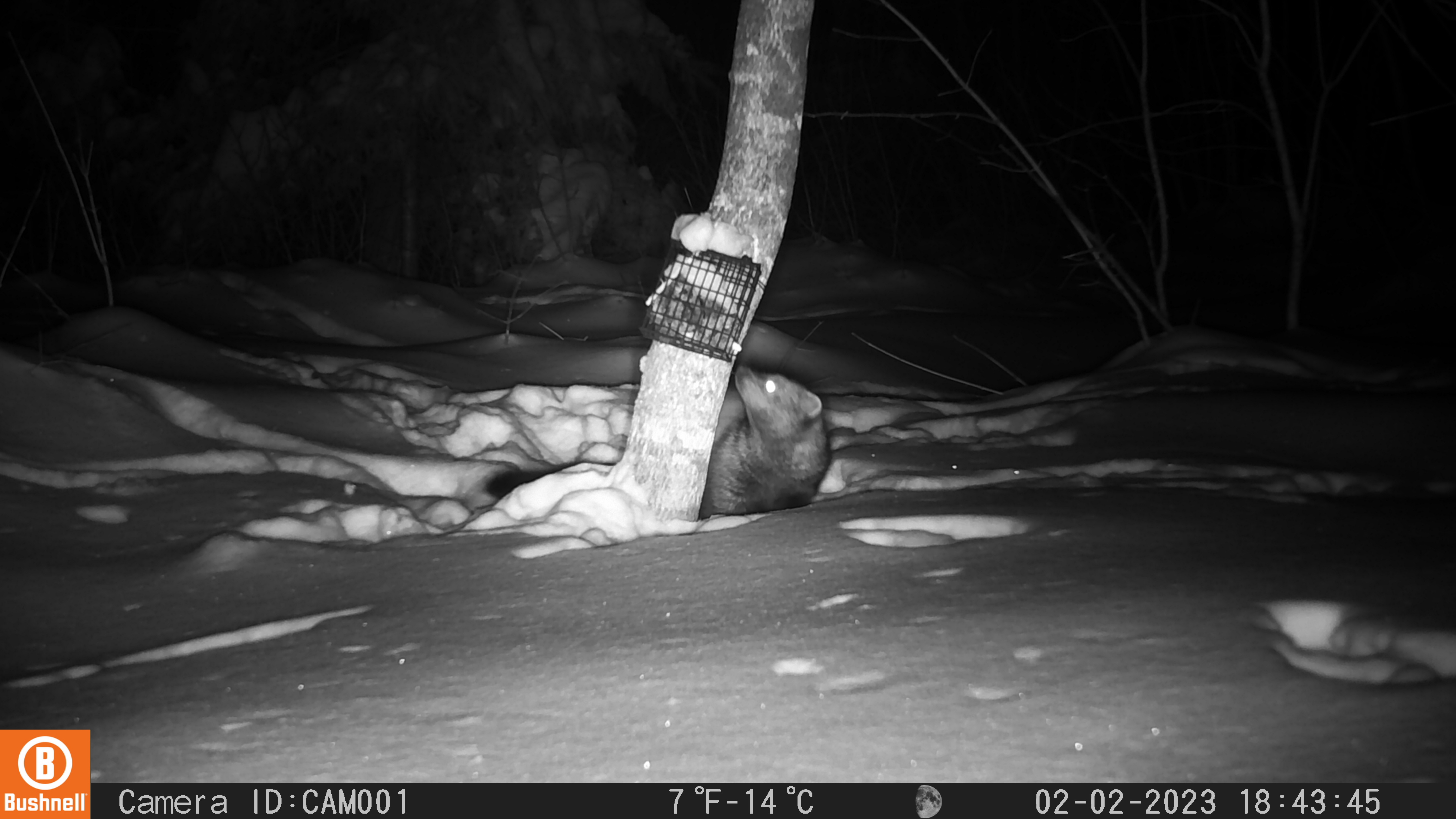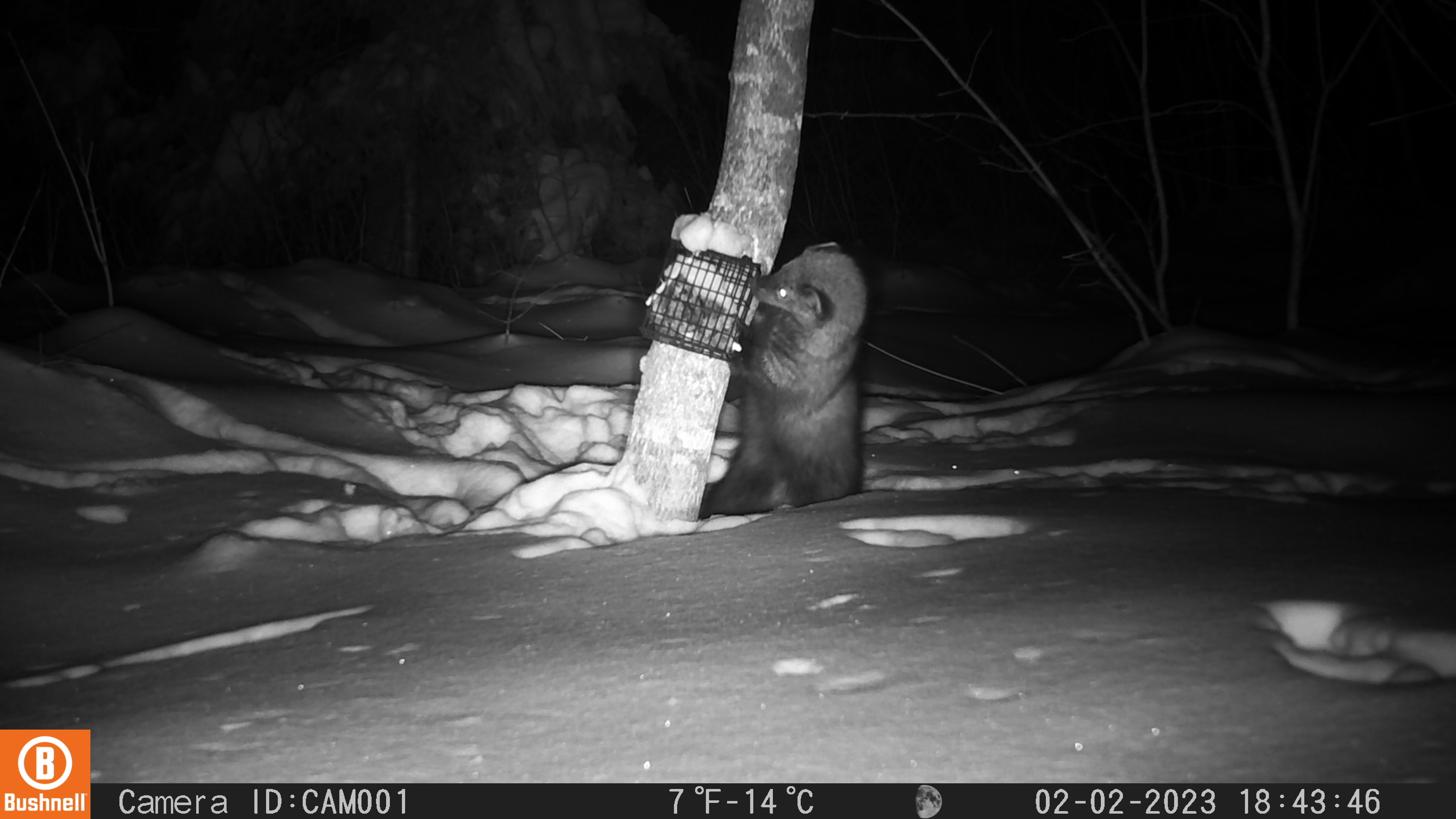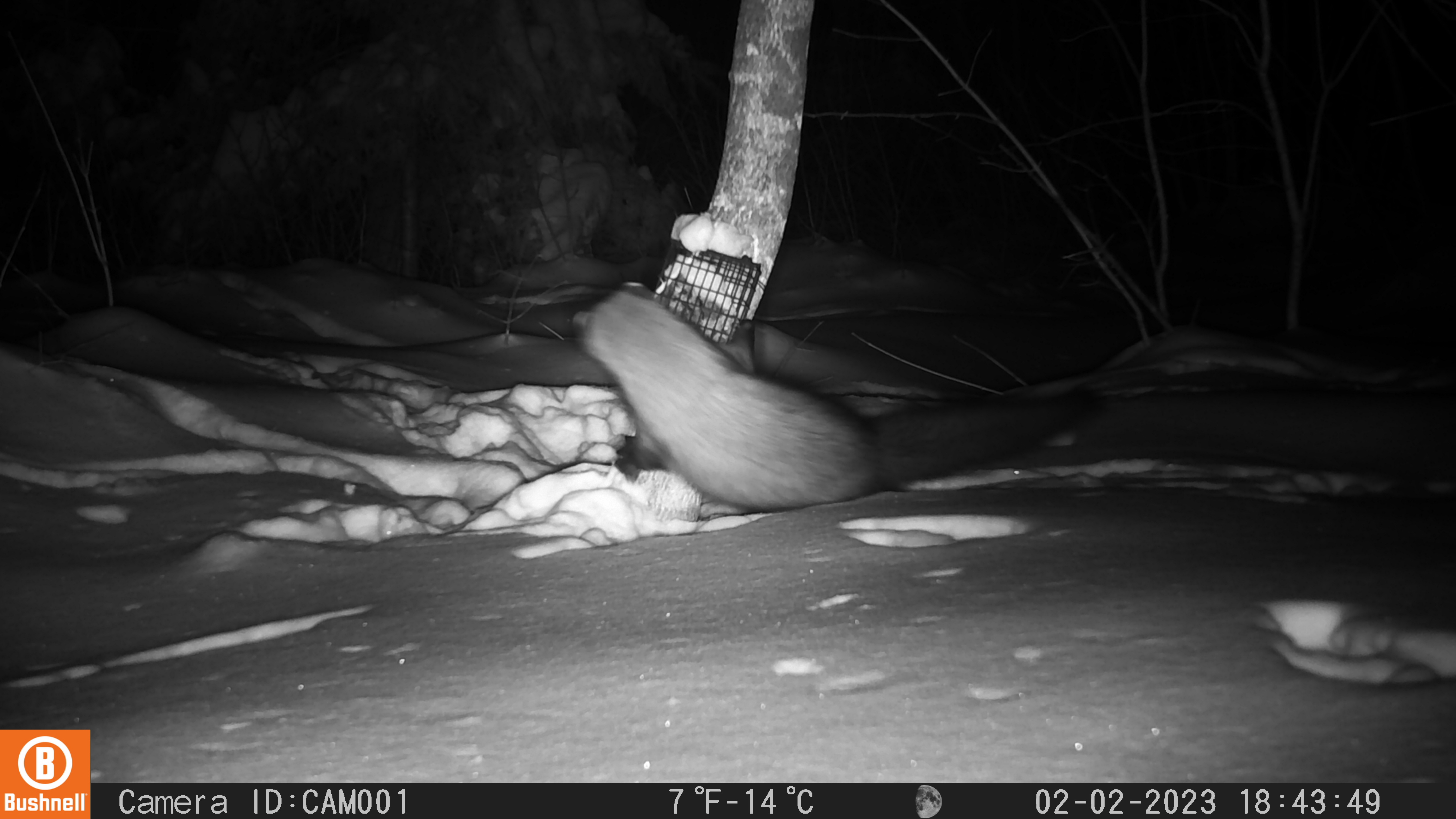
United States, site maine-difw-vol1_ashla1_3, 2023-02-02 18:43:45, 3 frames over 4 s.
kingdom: Animalia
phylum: Chordata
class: Mammalia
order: Carnivora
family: Mustelidae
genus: Pekania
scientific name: Pekania pennanti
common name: fisher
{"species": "fisher (Pekania pennanti)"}